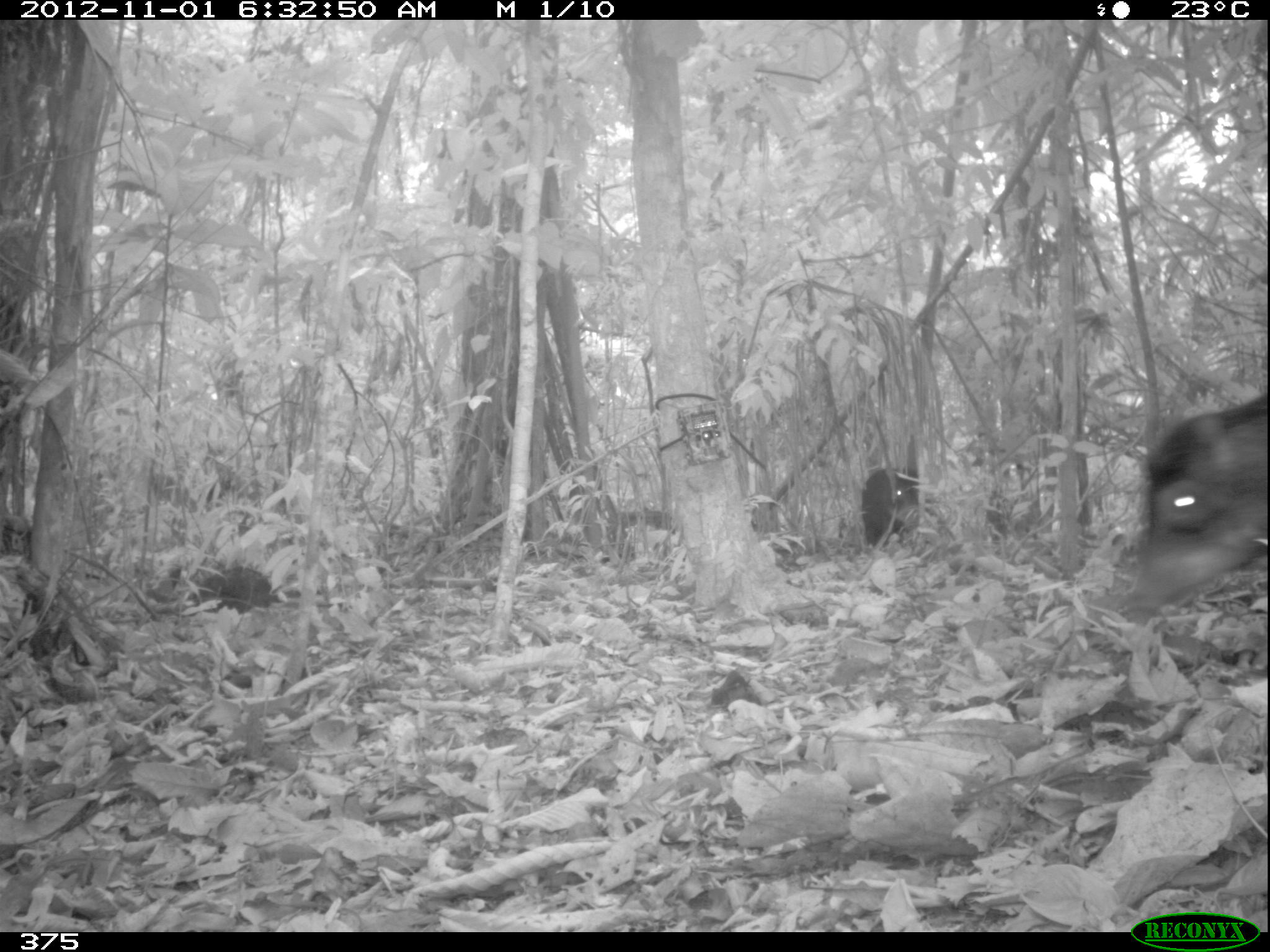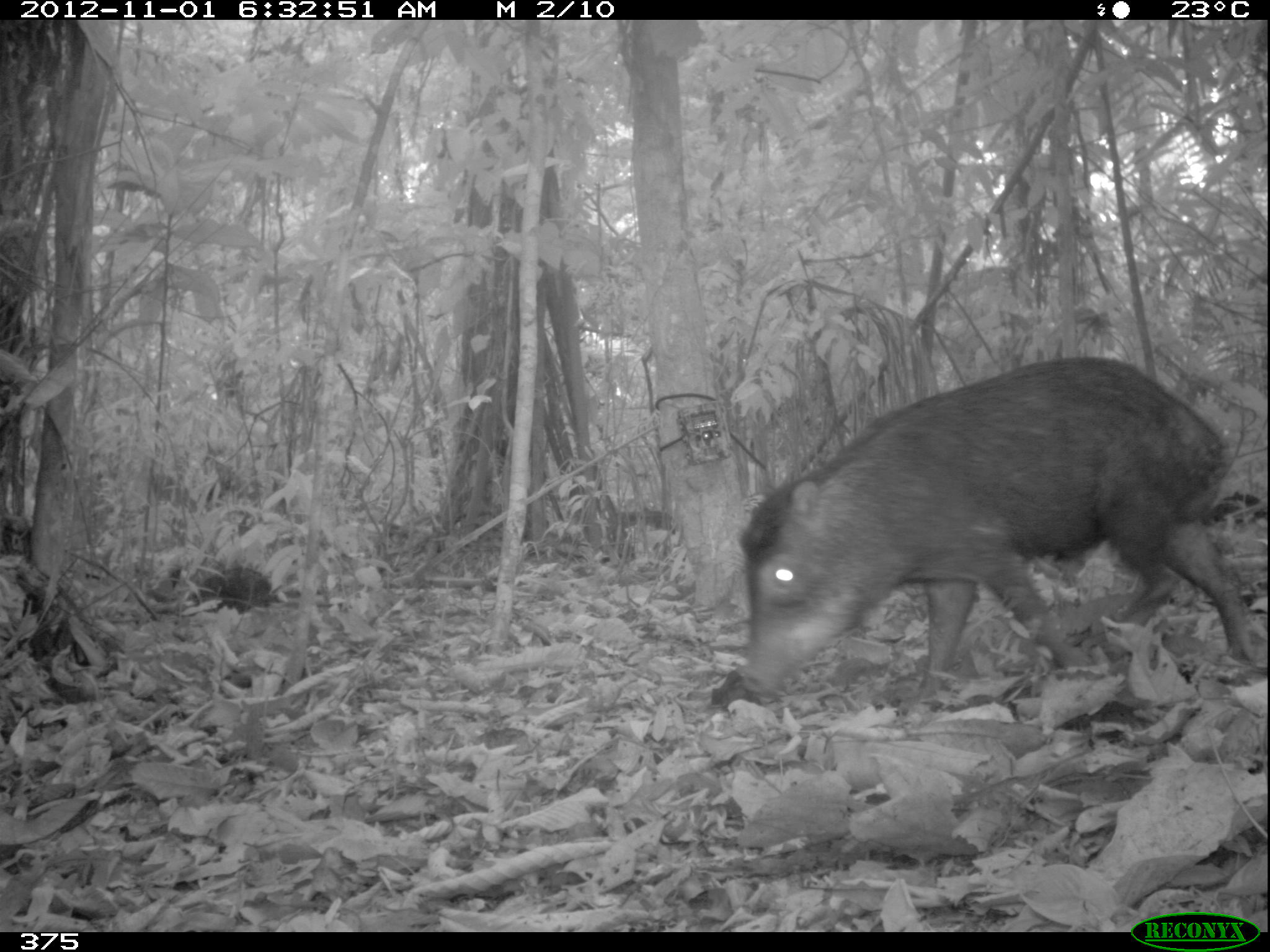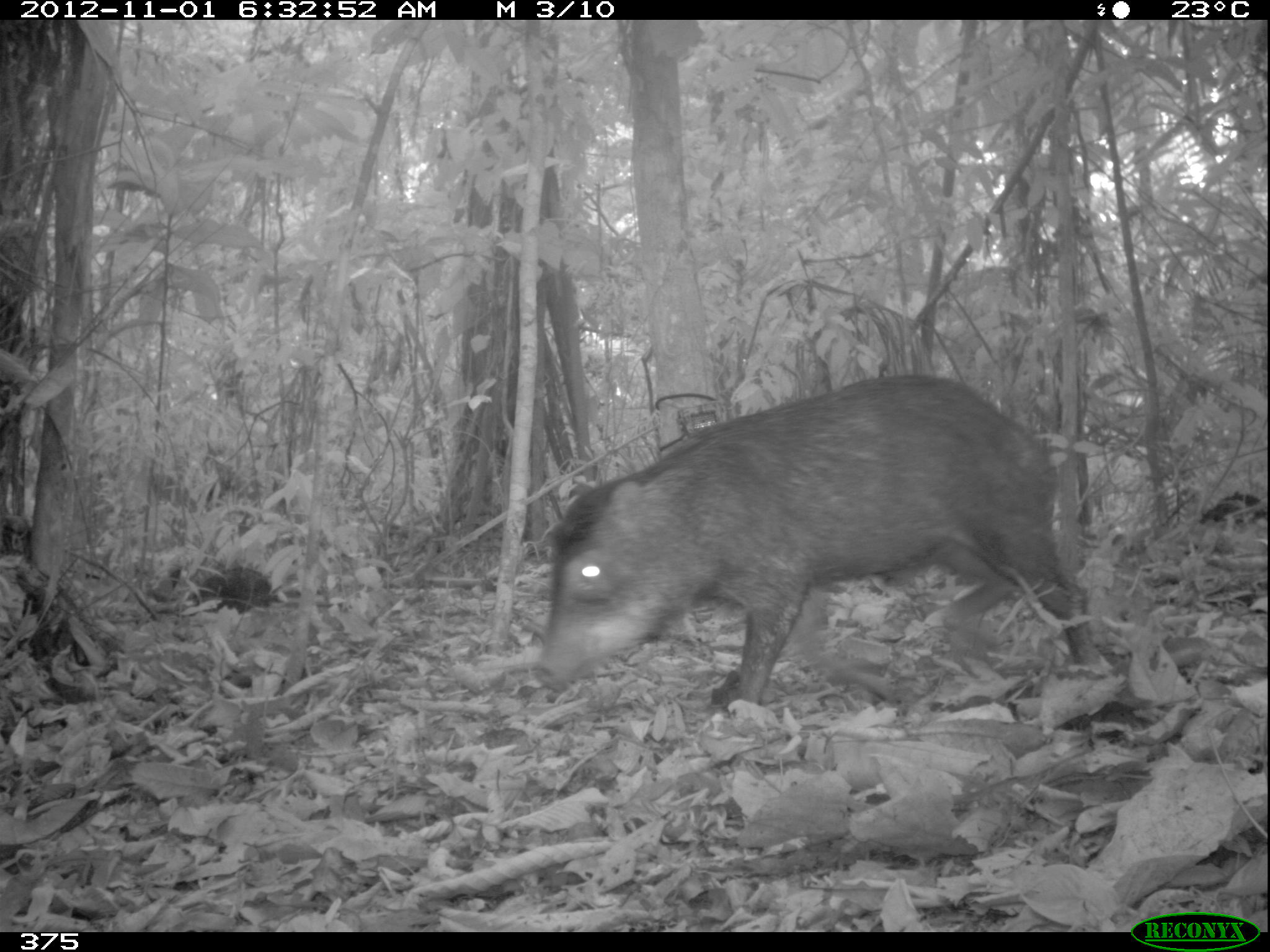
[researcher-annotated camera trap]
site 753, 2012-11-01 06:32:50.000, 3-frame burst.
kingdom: Animalia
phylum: Chordata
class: Mammalia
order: Artiodactyla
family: Tayassuidae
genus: Tayassu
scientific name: Tayassu pecari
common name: white-lipped peccary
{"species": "Tayassu pecari (white-lipped peccary)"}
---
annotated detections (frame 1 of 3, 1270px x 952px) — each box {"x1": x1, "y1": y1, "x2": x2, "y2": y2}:
tayassu pecari: {"x1": 1122, "y1": 389, "x2": 1267, "y2": 617}; {"x1": 860, "y1": 468, "x2": 918, "y2": 545}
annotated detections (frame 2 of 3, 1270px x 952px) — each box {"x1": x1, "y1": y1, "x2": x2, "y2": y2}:
tayassu pecari: {"x1": 736, "y1": 353, "x2": 1259, "y2": 697}